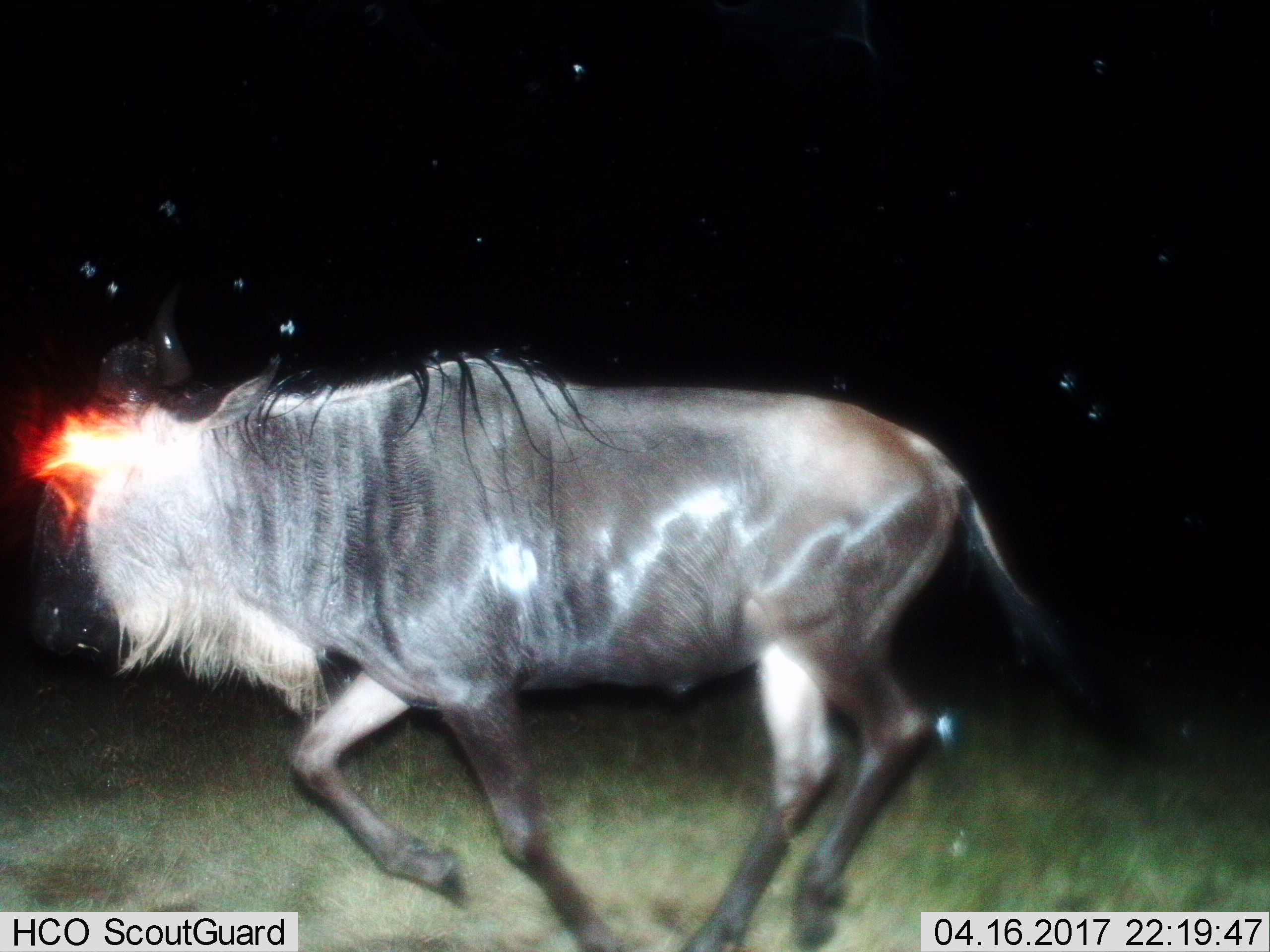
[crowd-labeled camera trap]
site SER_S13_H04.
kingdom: Animalia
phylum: Chordata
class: Mammalia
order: Artiodactyla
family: Bovidae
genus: Connochaetes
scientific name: Connochaetes taurinus taurinus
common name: blue wildebeest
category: wildebeestblue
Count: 1.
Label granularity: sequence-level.